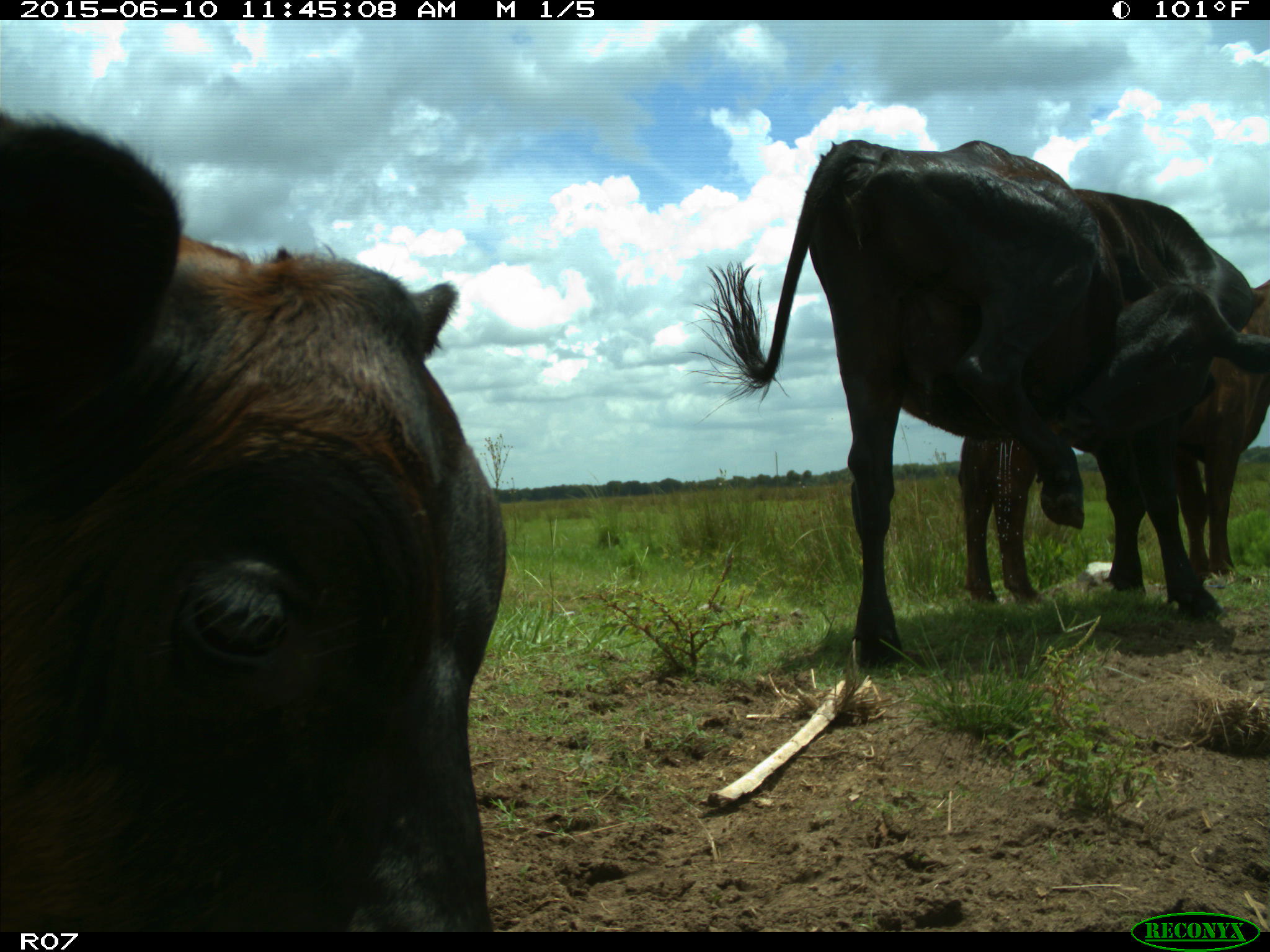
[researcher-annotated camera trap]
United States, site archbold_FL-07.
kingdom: Animalia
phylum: Chordata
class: Mammalia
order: Artiodactyla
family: Bovidae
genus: Bos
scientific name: Bos taurus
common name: domestic cow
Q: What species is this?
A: Bos taurus (domestic cow).